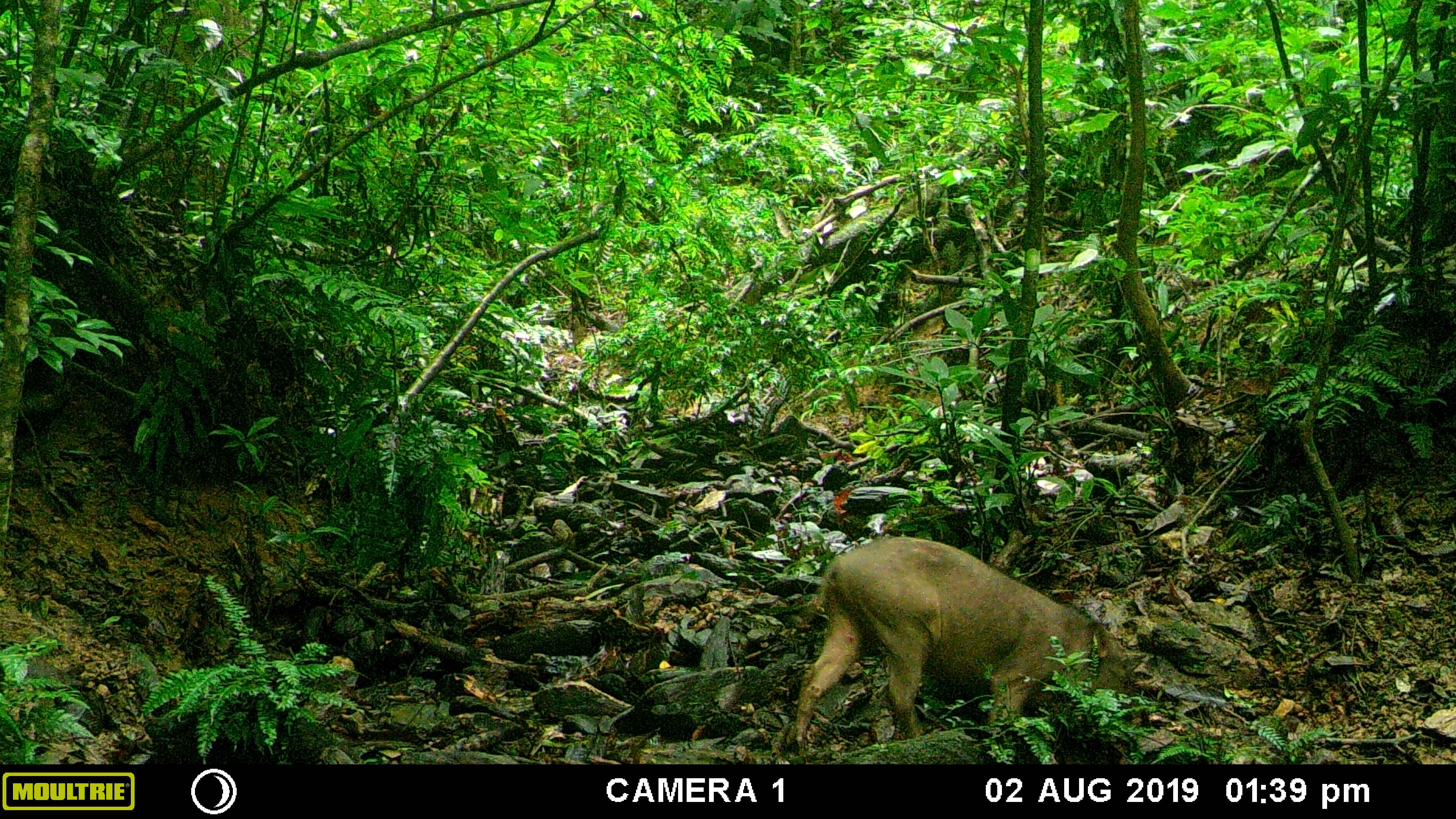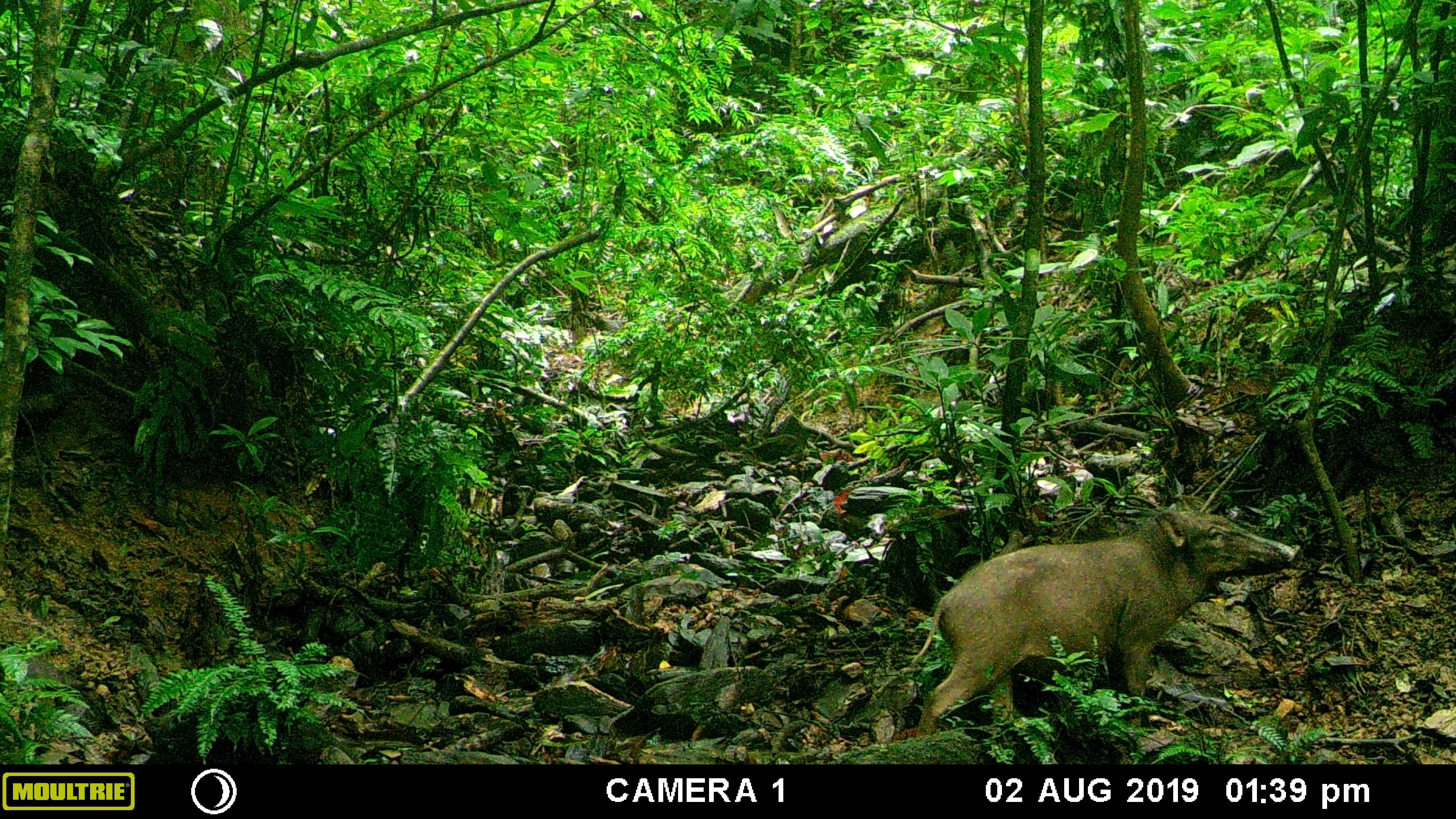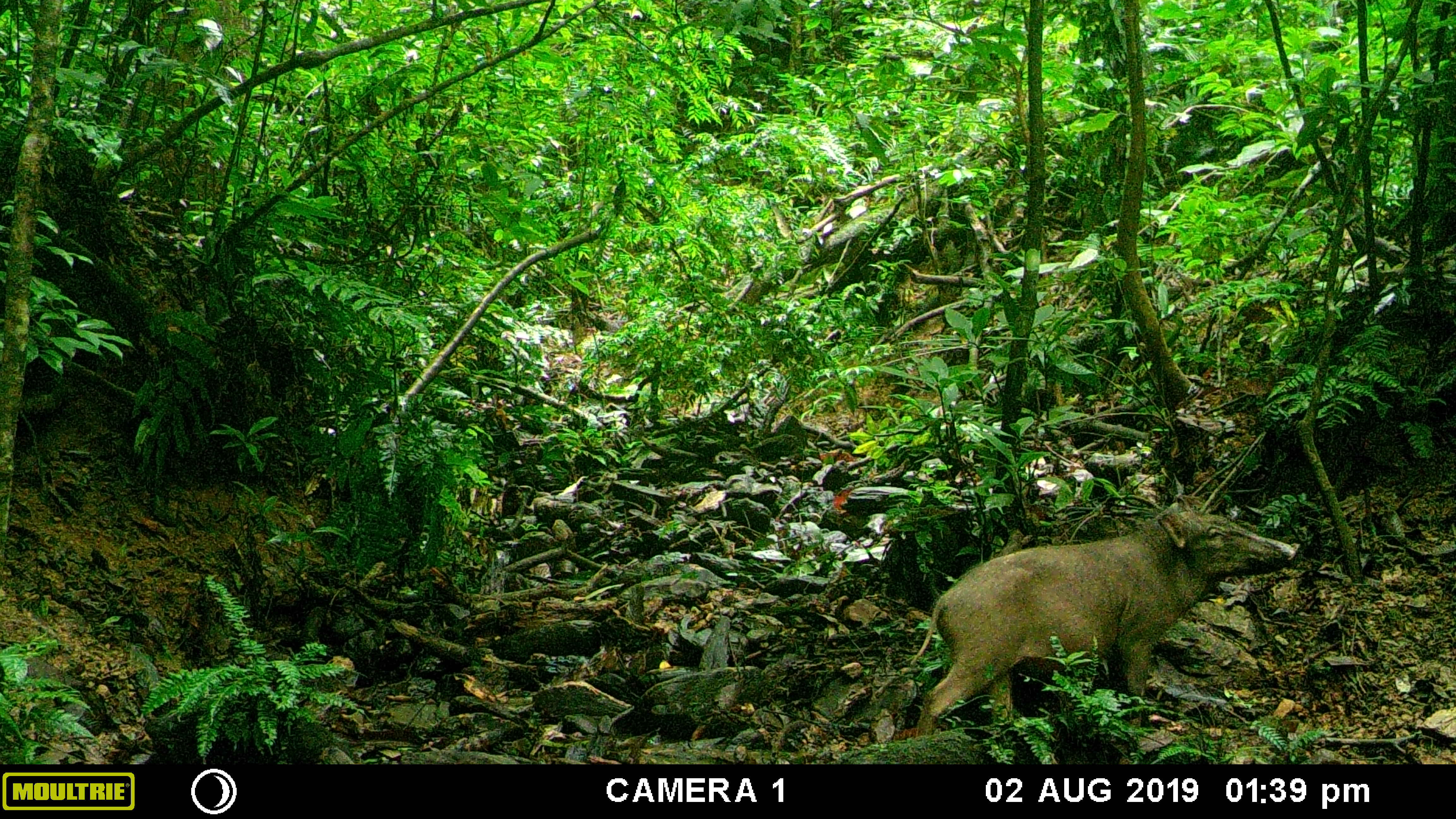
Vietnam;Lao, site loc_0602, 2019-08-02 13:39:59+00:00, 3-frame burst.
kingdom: Animalia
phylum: Chordata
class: Mammalia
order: Artiodactyla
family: Suidae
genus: Sus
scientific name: Sus scrofa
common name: eurasian wild pig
Eurasian wild pig (Sus scrofa). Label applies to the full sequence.